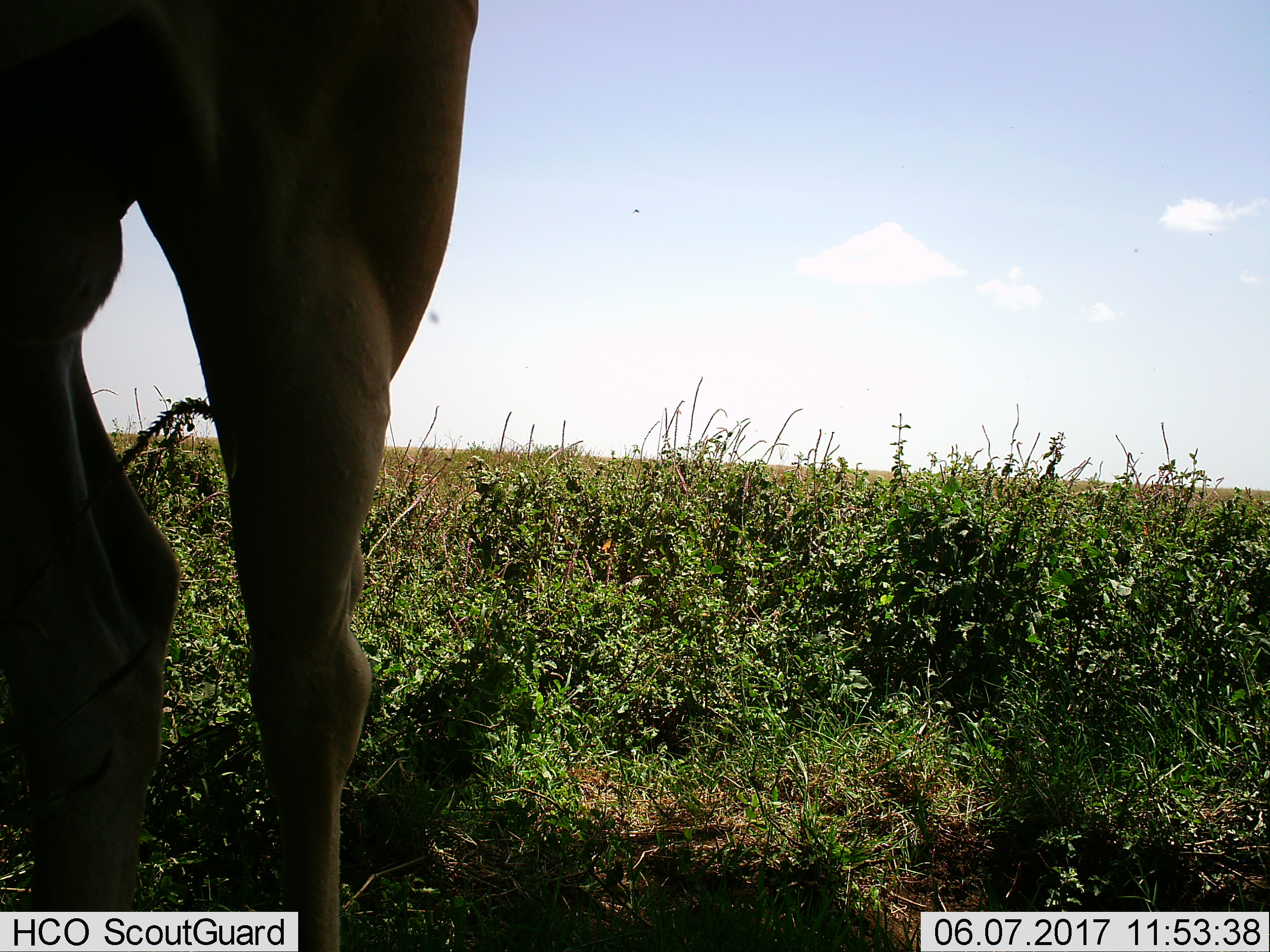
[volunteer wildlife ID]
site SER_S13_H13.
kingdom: Animalia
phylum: Chordata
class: Mammalia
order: Artiodactyla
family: Bovidae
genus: Tragelaphus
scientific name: Tragelaphus oryx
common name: eland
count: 1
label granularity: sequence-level